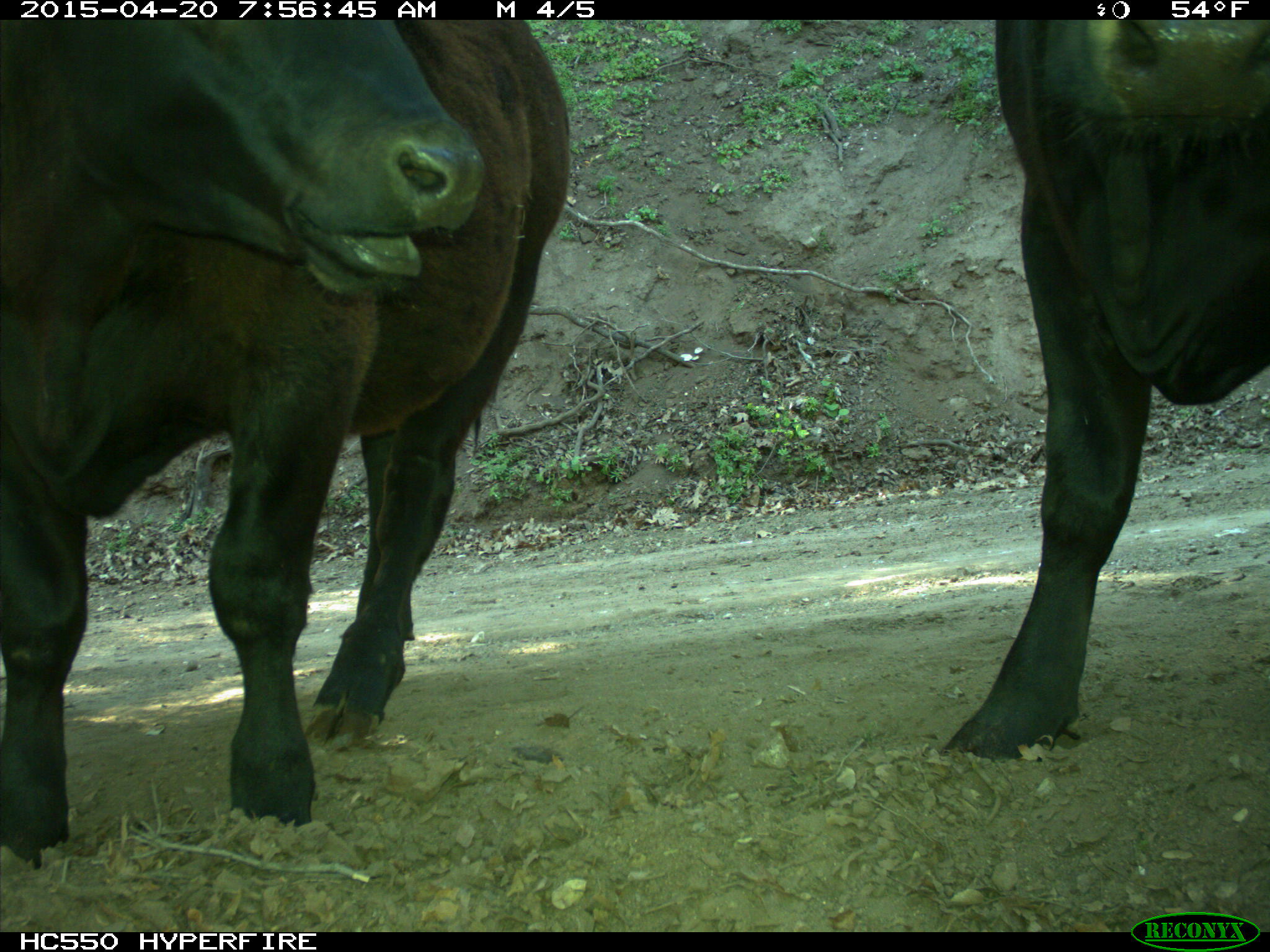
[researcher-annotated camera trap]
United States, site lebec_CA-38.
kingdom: Animalia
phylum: Chordata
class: Mammalia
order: Artiodactyla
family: Bovidae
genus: Bos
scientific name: Bos taurus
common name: domestic cow